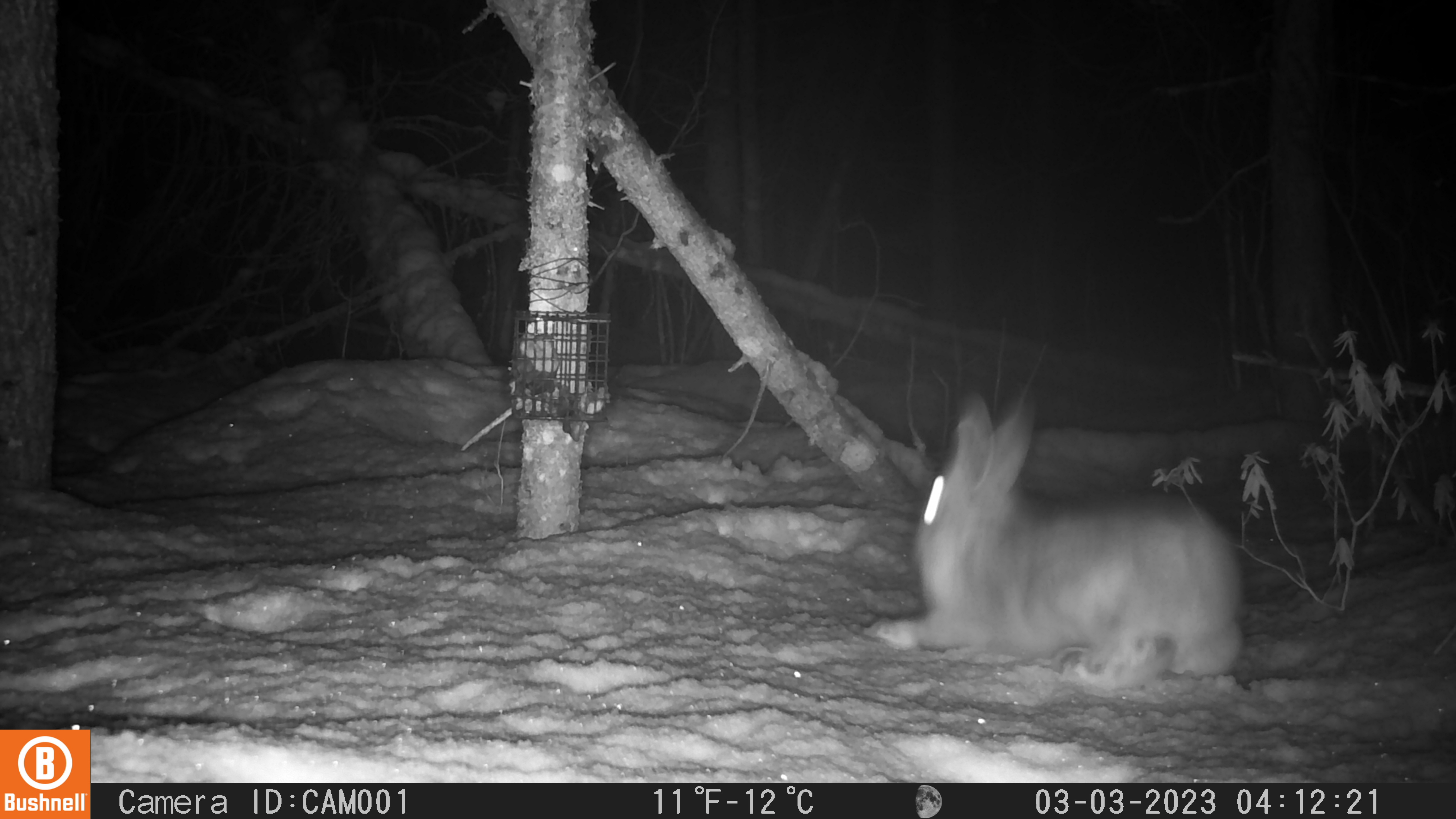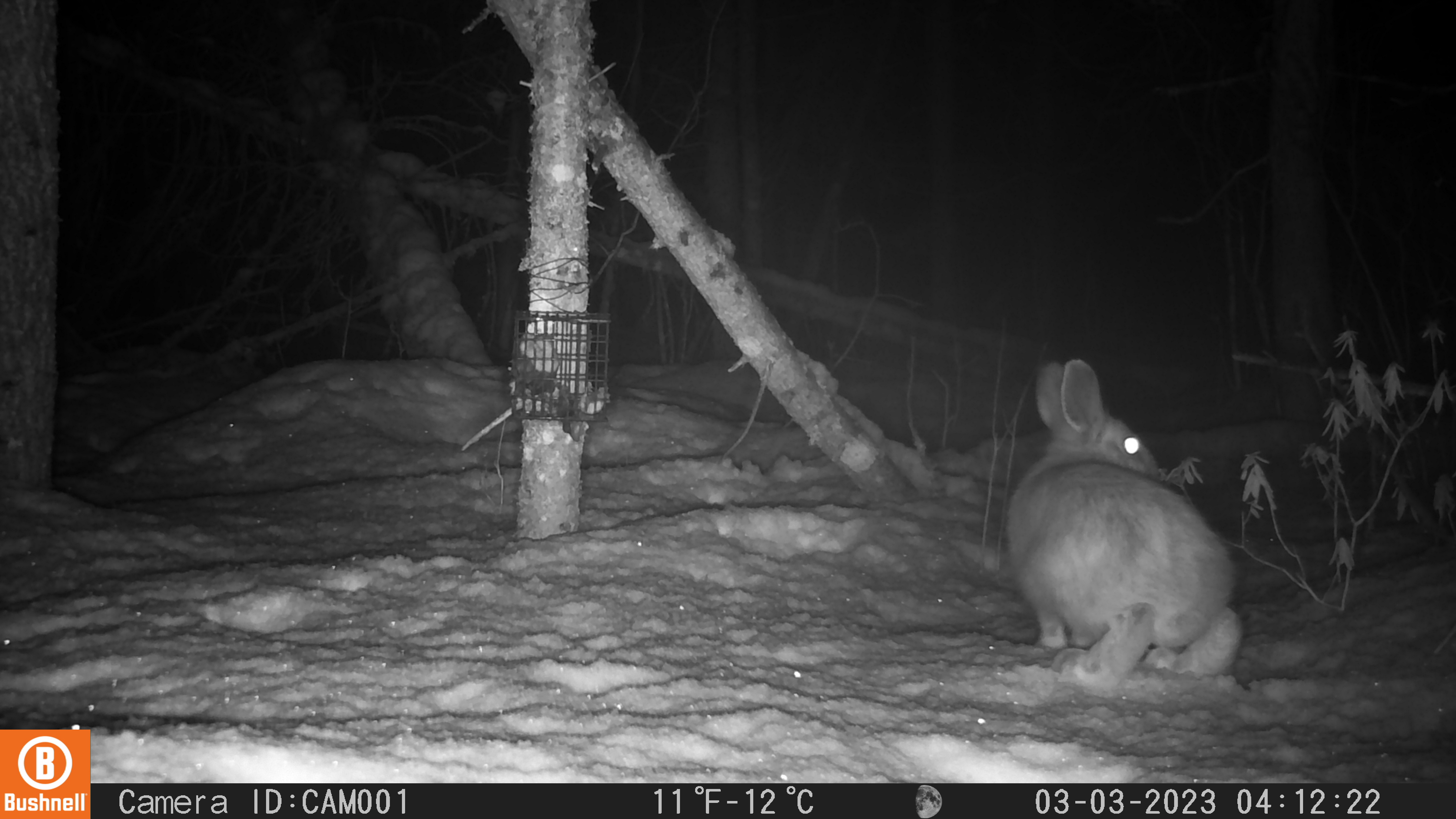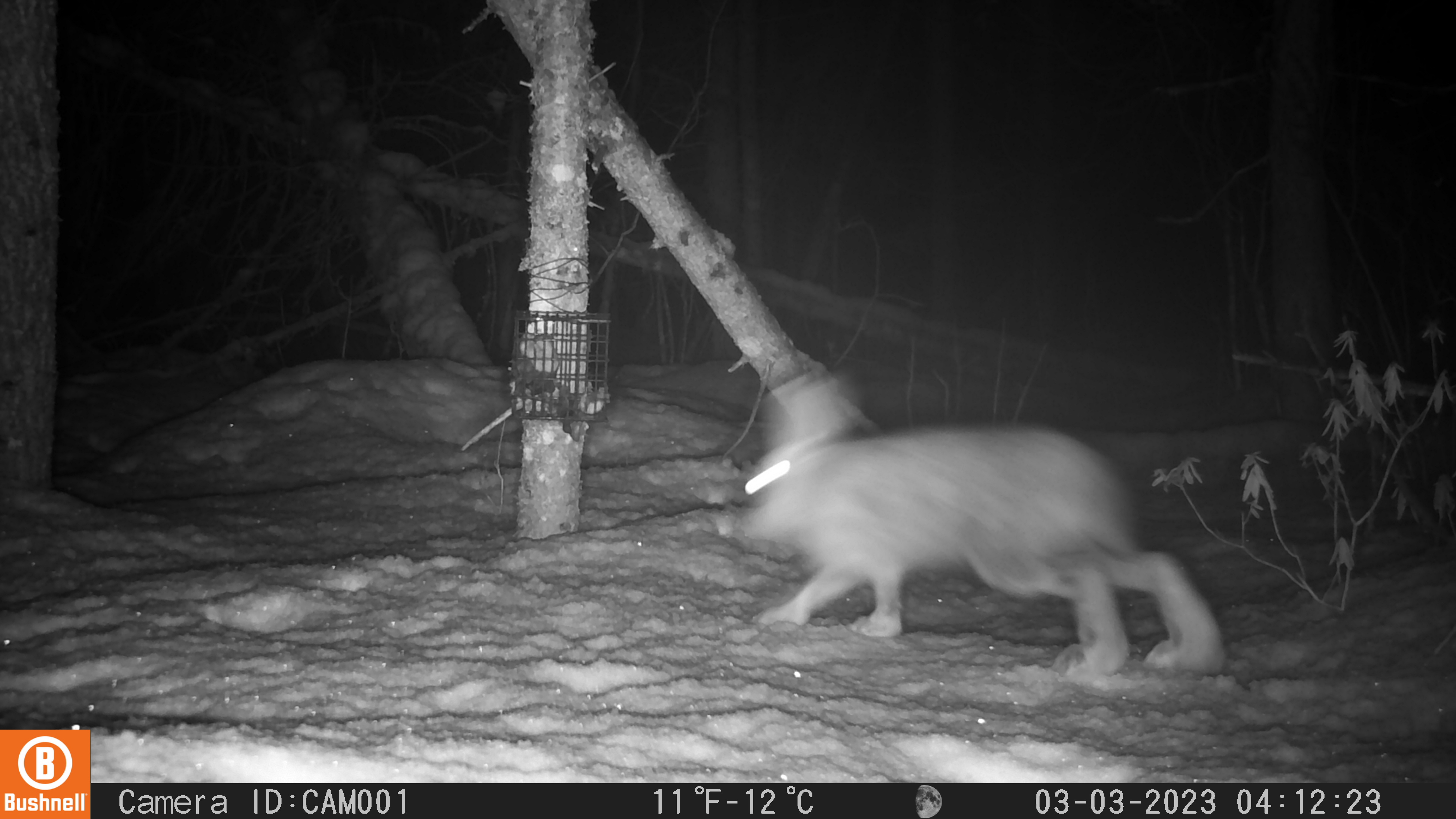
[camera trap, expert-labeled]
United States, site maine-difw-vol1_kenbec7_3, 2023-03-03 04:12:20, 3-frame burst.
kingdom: Animalia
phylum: Chordata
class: Mammalia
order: Lagomorpha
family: Leporidae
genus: Lepus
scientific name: Lepus americanus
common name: snowshoe hare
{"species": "snowshoe hare (Lepus americanus)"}